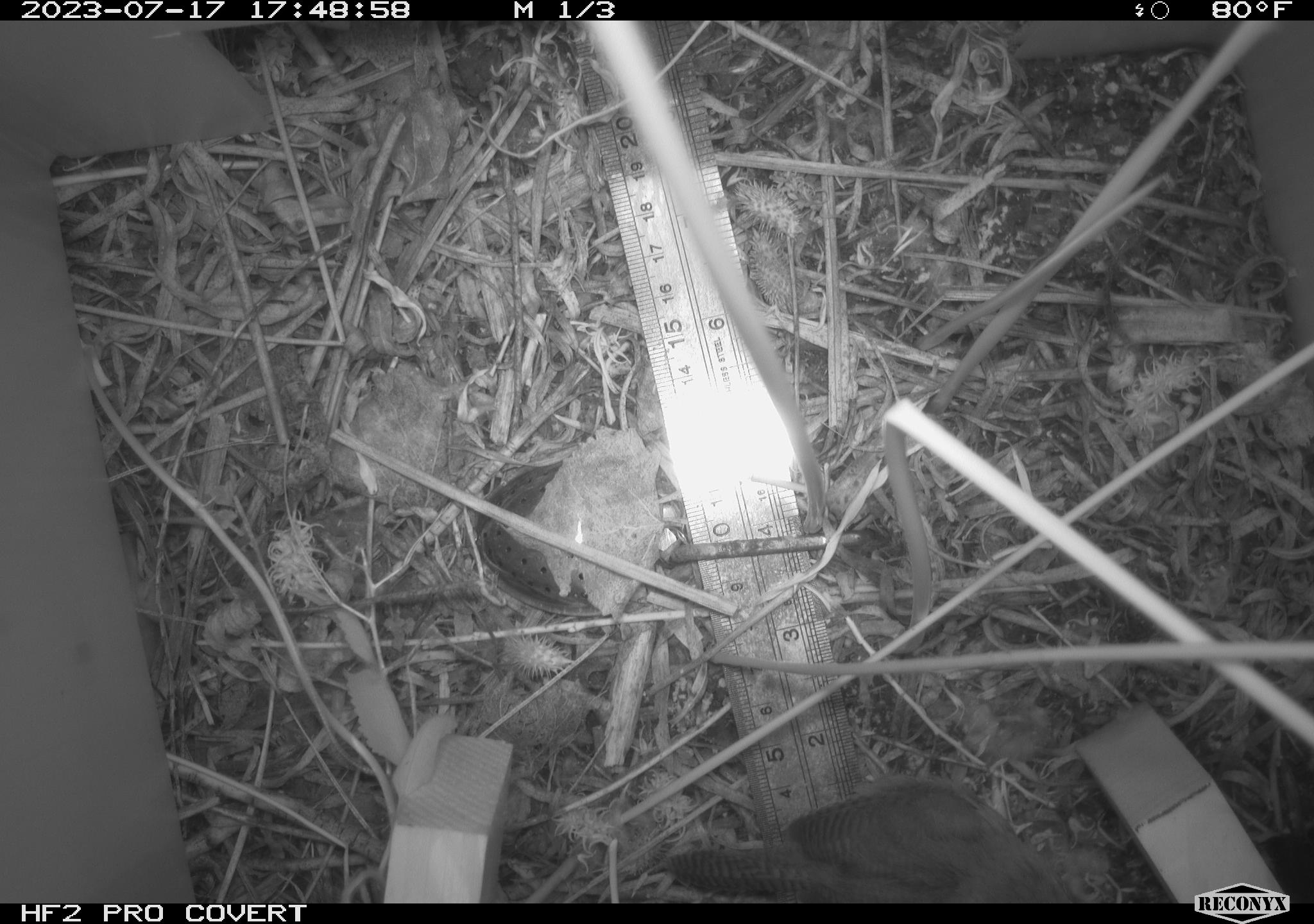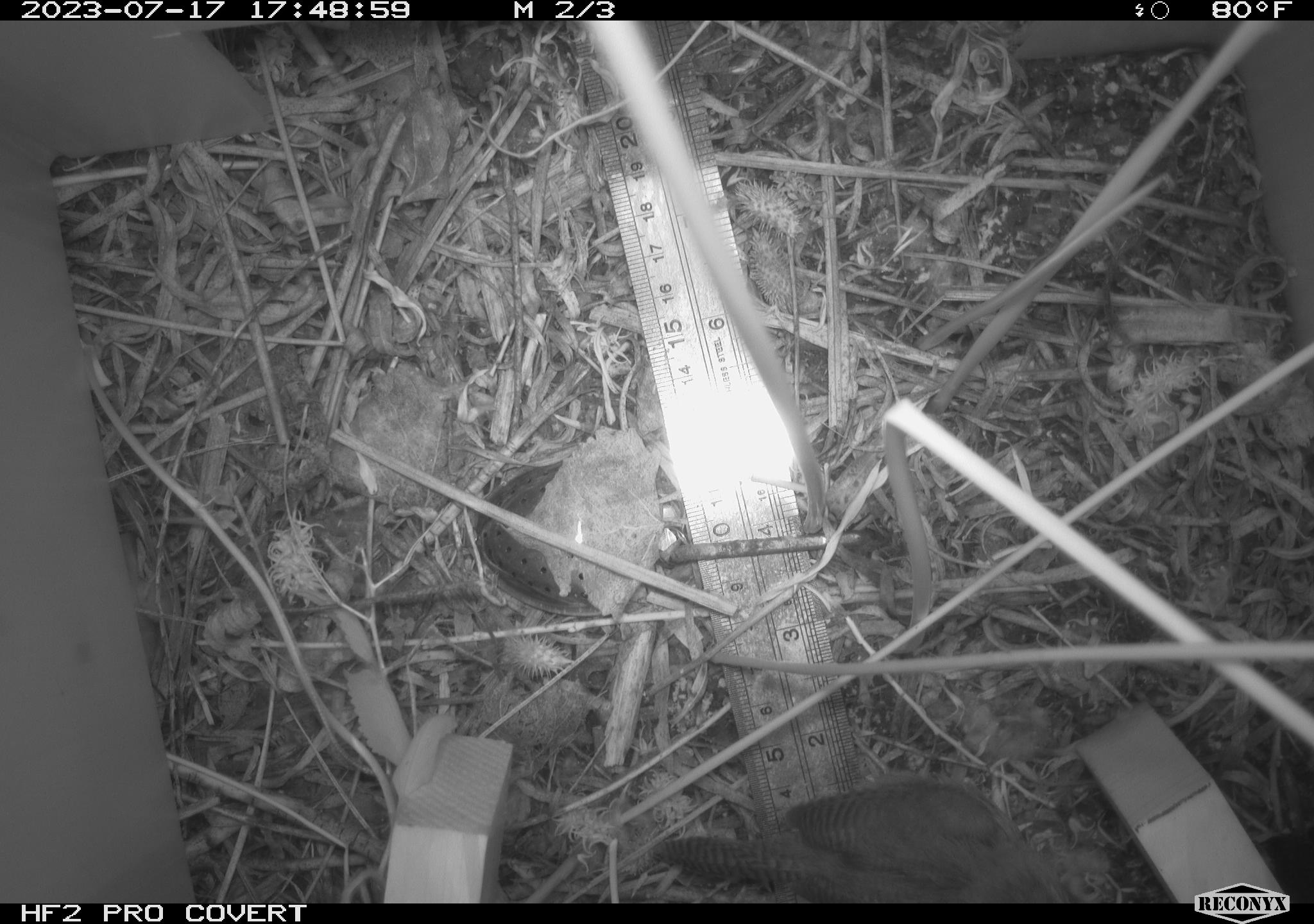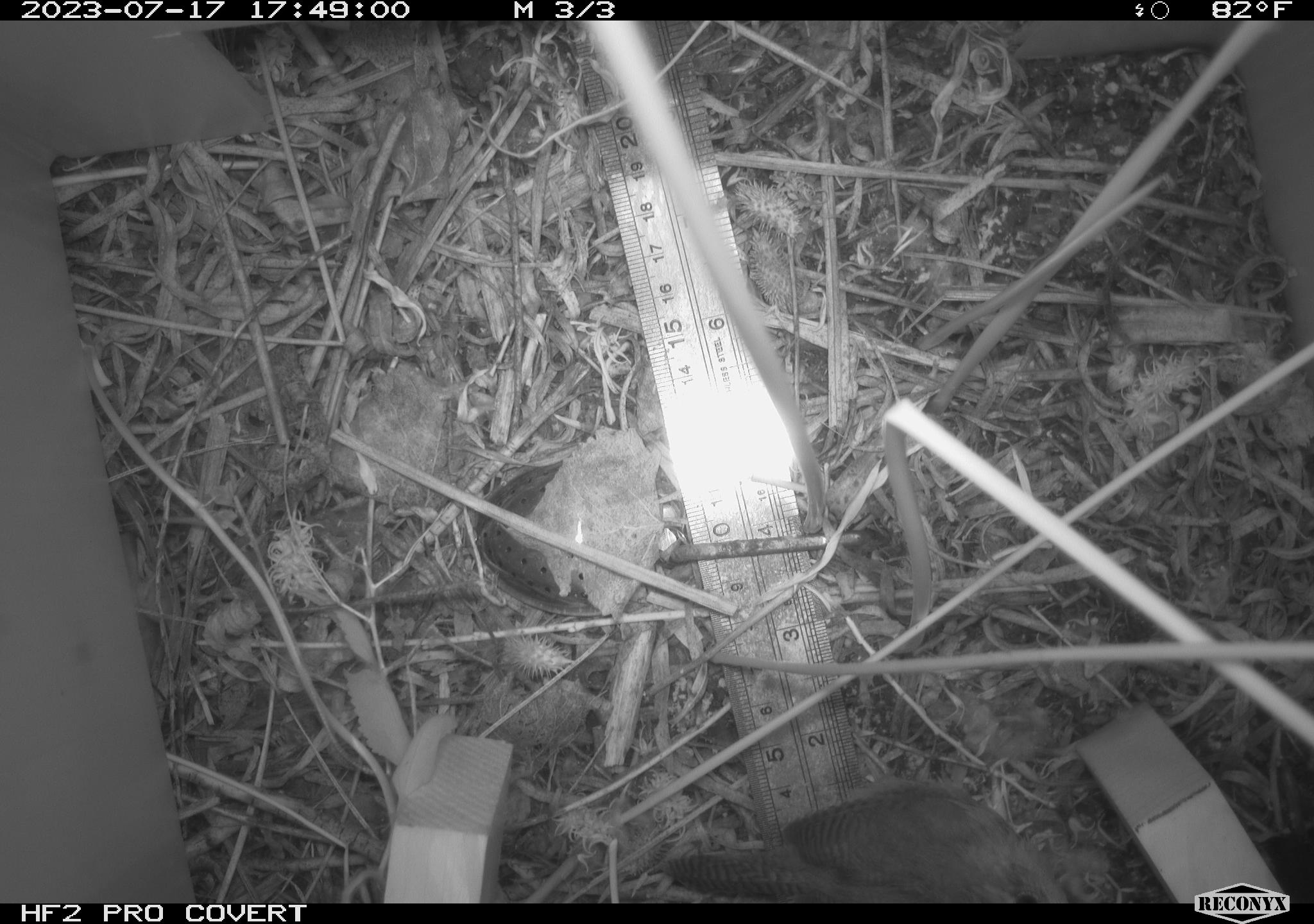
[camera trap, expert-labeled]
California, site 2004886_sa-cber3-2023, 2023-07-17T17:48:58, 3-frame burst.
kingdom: Animalia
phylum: Chordata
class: Aves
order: Passeriformes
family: Troglodytidae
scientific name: Troglodytidae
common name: wren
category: troglodytidae family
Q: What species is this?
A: Troglodytidae family (wren) (Troglodytidae).